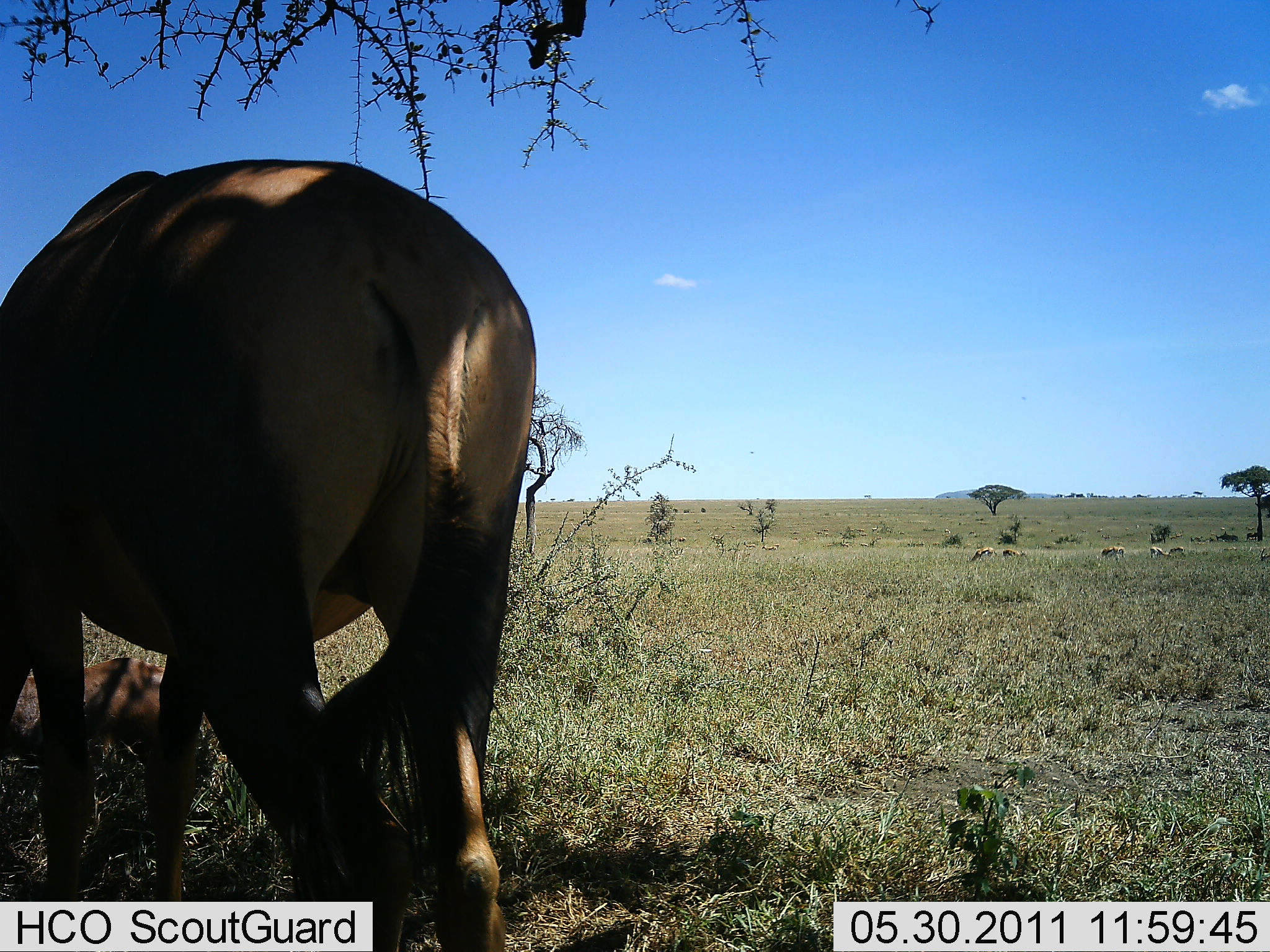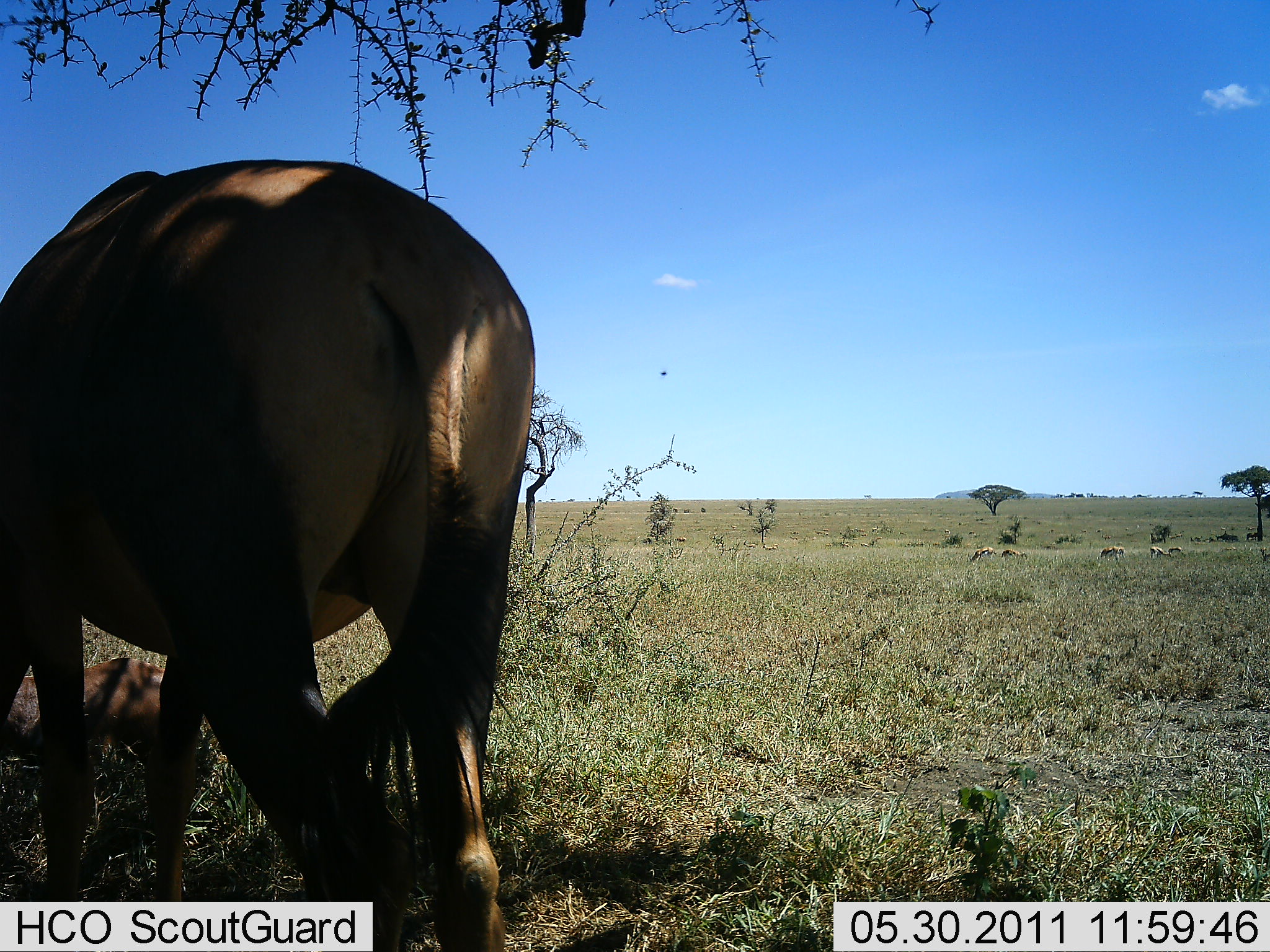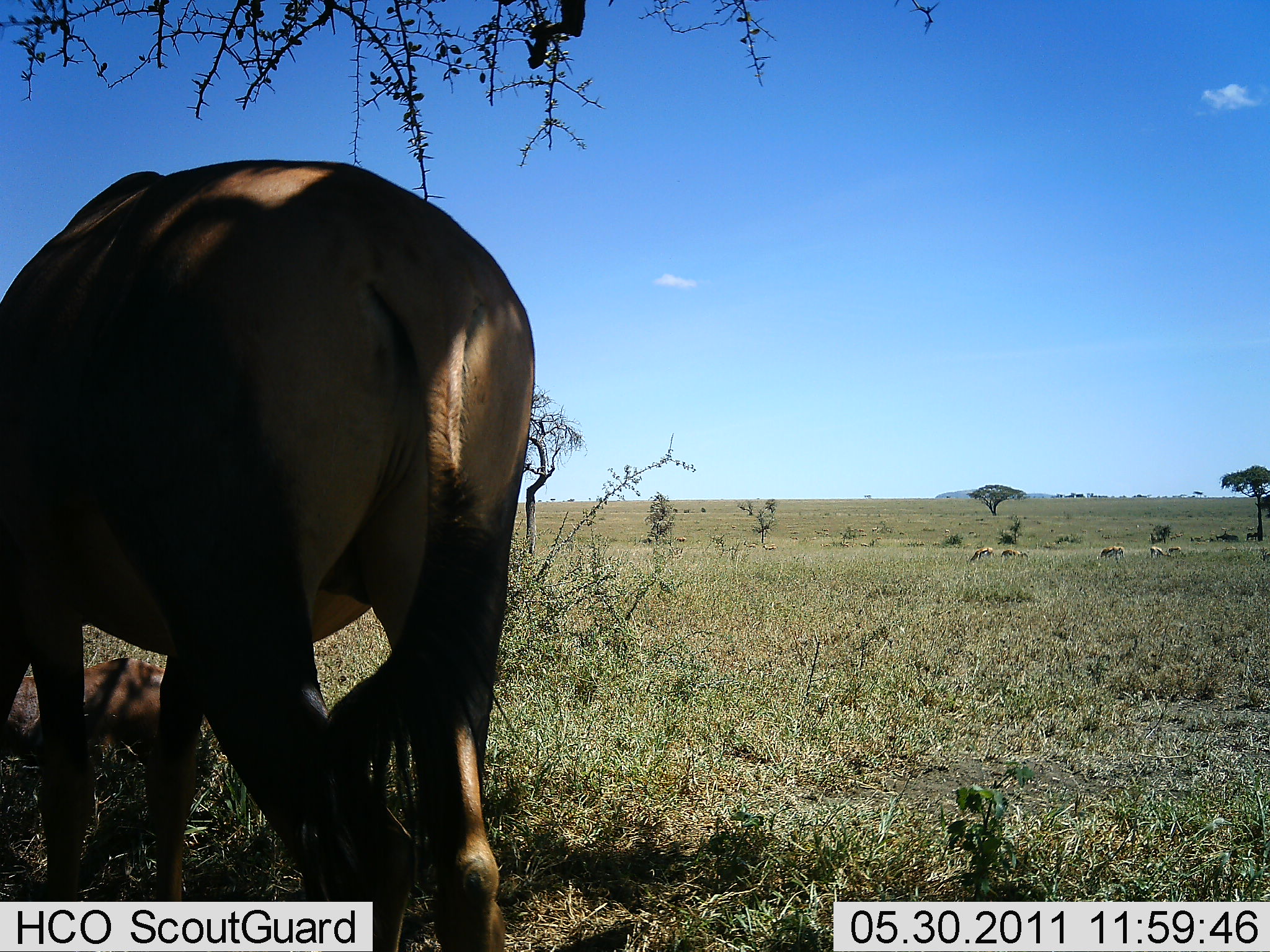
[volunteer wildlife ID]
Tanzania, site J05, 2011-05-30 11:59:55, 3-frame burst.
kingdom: Animalia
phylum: Chordata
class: Mammalia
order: Artiodactyla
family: Bovidae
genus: Damaliscus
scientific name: Damaliscus lunatus jimela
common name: topi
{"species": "topi (Damaliscus lunatus jimela)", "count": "2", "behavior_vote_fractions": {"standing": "100%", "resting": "50%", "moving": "0%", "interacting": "0%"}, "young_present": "33%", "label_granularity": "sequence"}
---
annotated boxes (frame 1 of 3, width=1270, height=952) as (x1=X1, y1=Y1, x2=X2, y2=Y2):
animal: (x1=0, y1=159, x2=545, y2=802); (x1=0, y1=656, x2=207, y2=801)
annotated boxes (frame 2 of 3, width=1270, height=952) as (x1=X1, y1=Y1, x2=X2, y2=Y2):
animal: (x1=0, y1=160, x2=535, y2=952); (x1=0, y1=656, x2=170, y2=835)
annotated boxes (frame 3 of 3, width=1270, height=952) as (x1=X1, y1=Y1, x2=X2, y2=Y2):
animal: (x1=0, y1=160, x2=536, y2=951); (x1=0, y1=656, x2=183, y2=836)